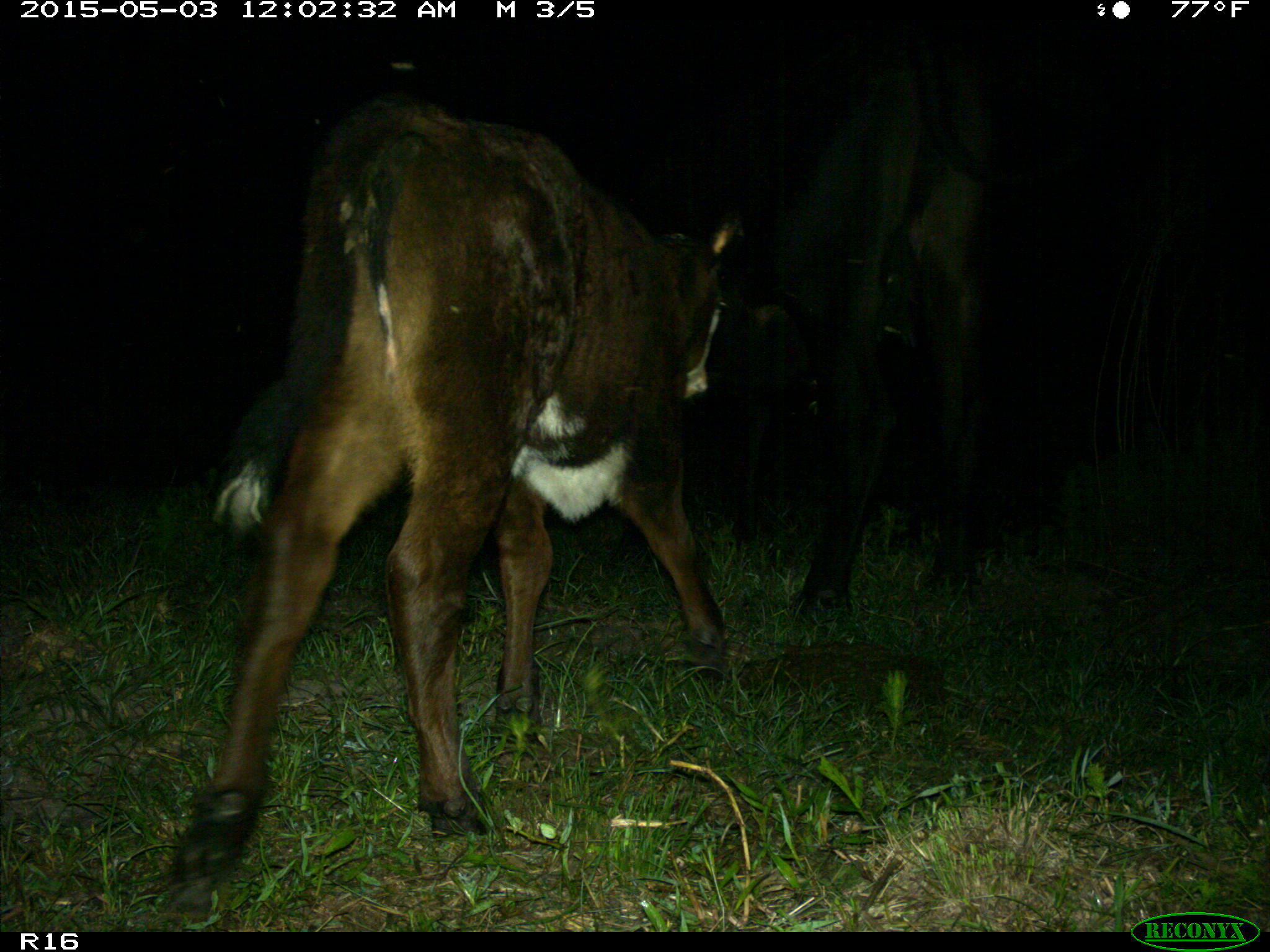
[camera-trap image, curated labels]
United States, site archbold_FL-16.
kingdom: Animalia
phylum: Chordata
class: Mammalia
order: Artiodactyla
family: Bovidae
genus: Bos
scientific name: Bos taurus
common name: domestic cow